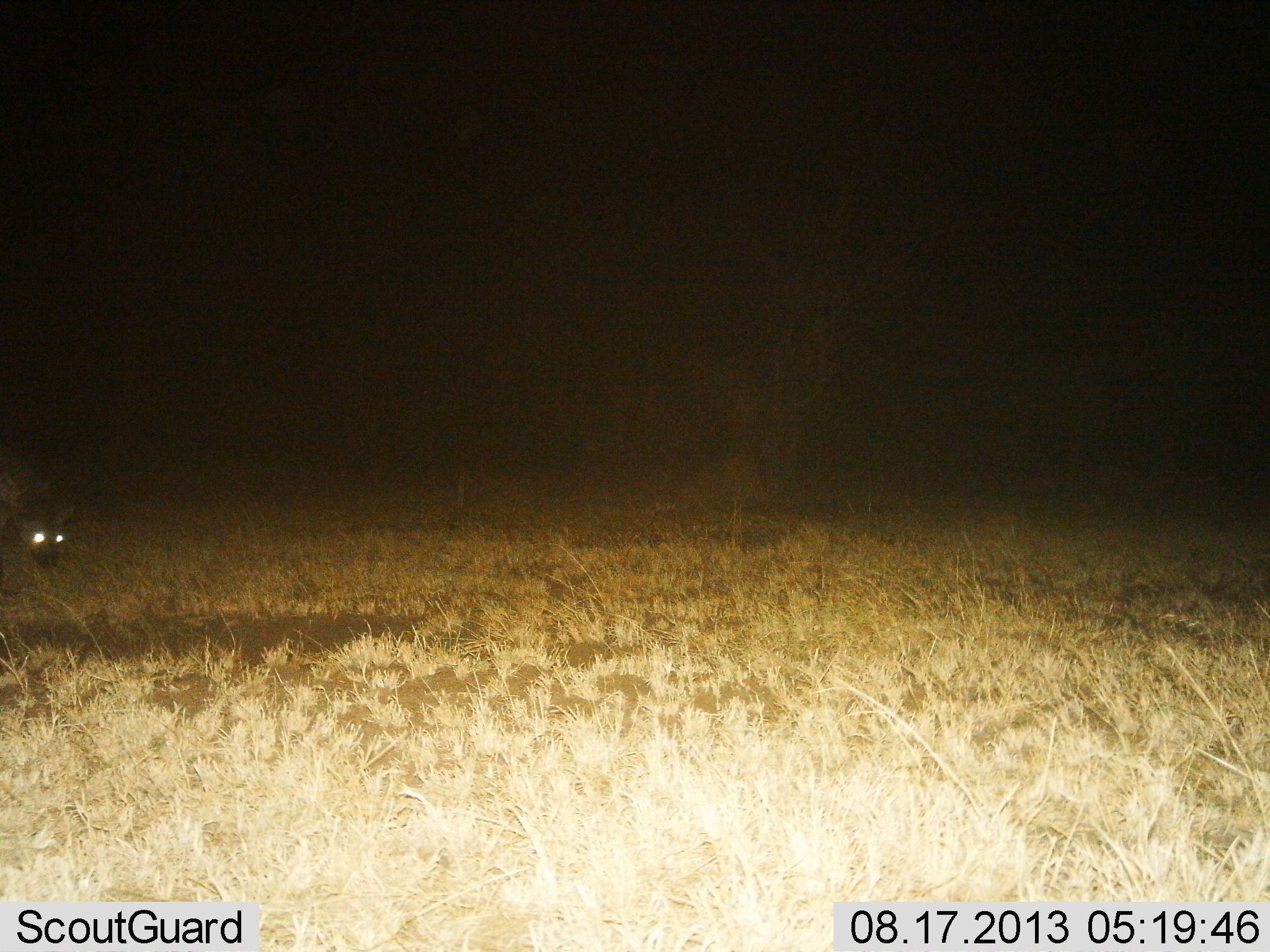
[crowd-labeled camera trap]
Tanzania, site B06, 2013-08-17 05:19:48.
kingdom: Animalia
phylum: Chordata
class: Mammalia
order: Carnivora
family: Hyaenidae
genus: Crocuta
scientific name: Crocuta crocuta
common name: spotted hyena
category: hyenaspotted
Hyenaspotted (spotted hyena) (Crocuta crocuta), count 1. Behavior (volunteer vote fractions): standing 73%, resting 0%, moving 27%, interacting 0%. Young present (vote fraction): 0%. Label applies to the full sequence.